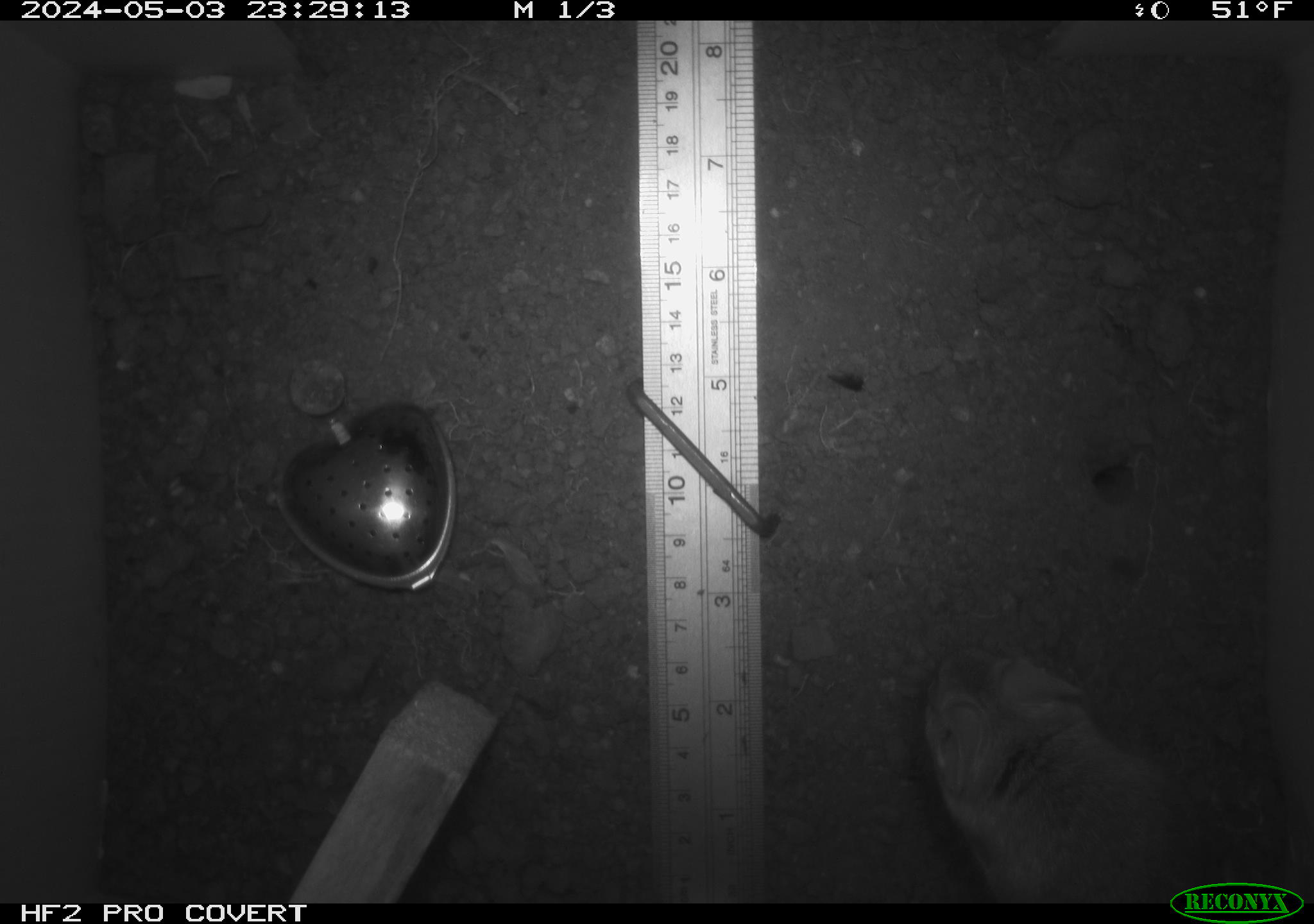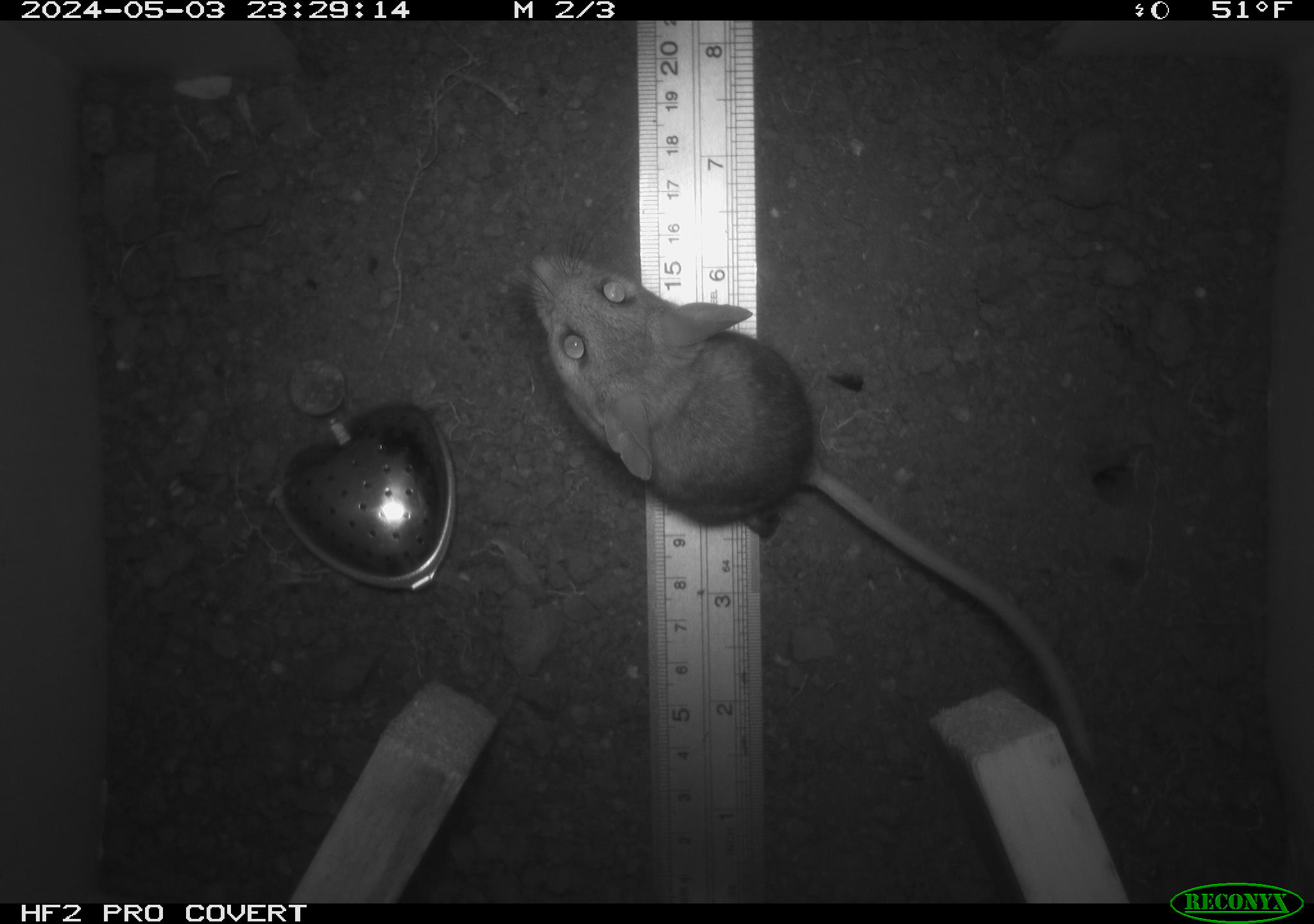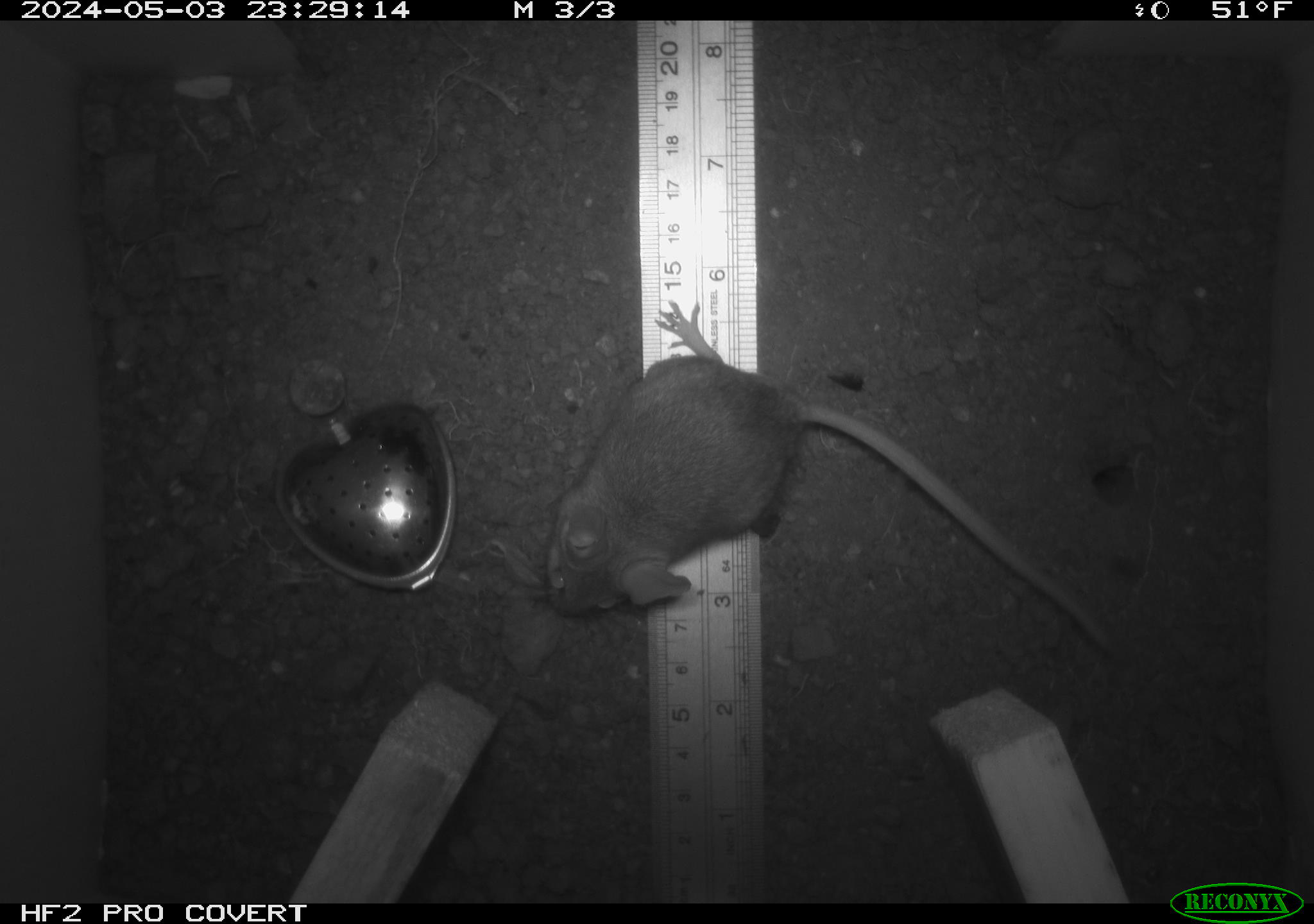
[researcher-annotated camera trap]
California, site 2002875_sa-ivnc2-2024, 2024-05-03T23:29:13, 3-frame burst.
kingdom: Animalia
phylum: Chordata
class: Mammalia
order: Rodentia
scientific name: Rodentia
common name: mouse species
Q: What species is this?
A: Mouse species (Rodentia).